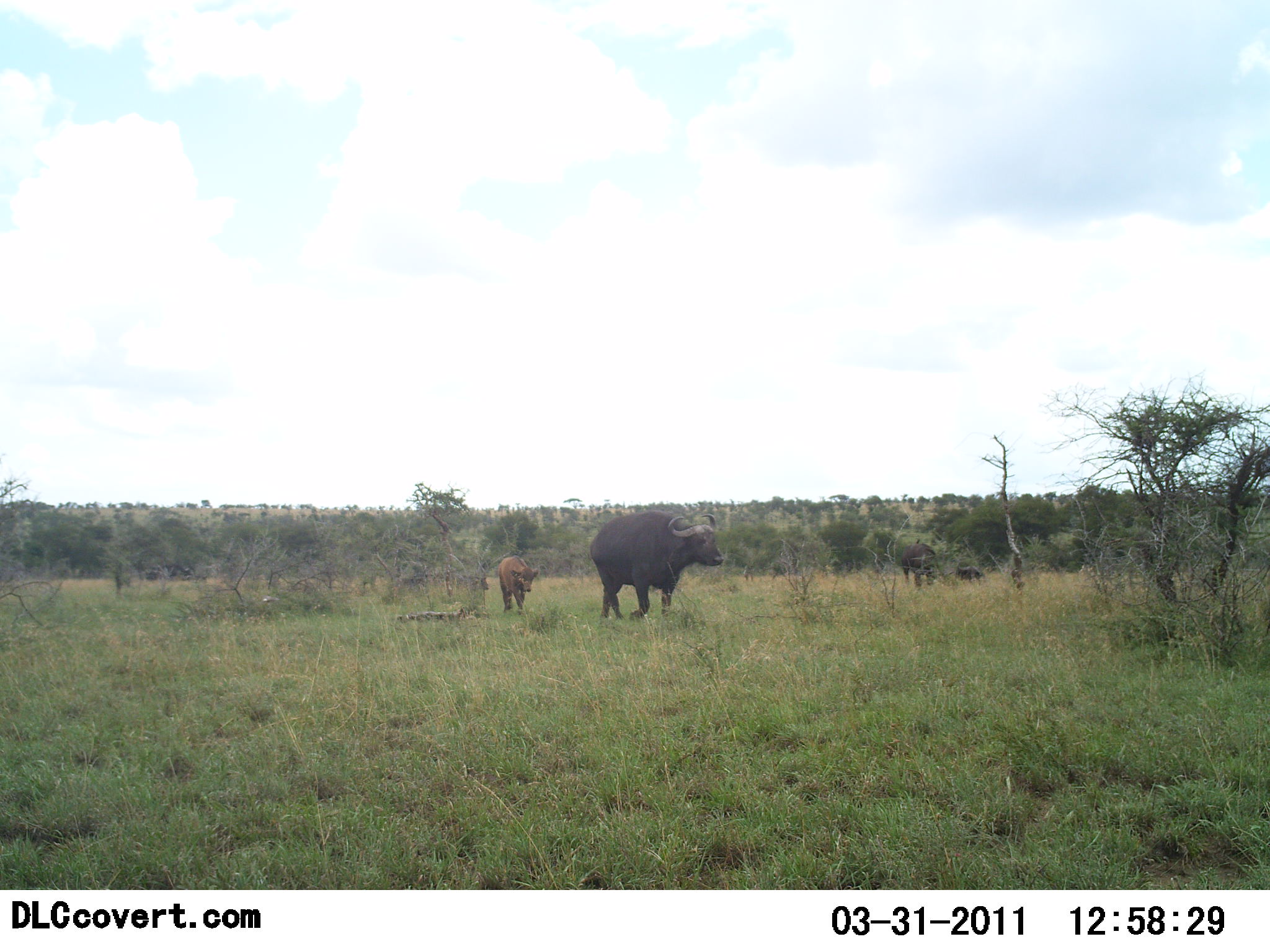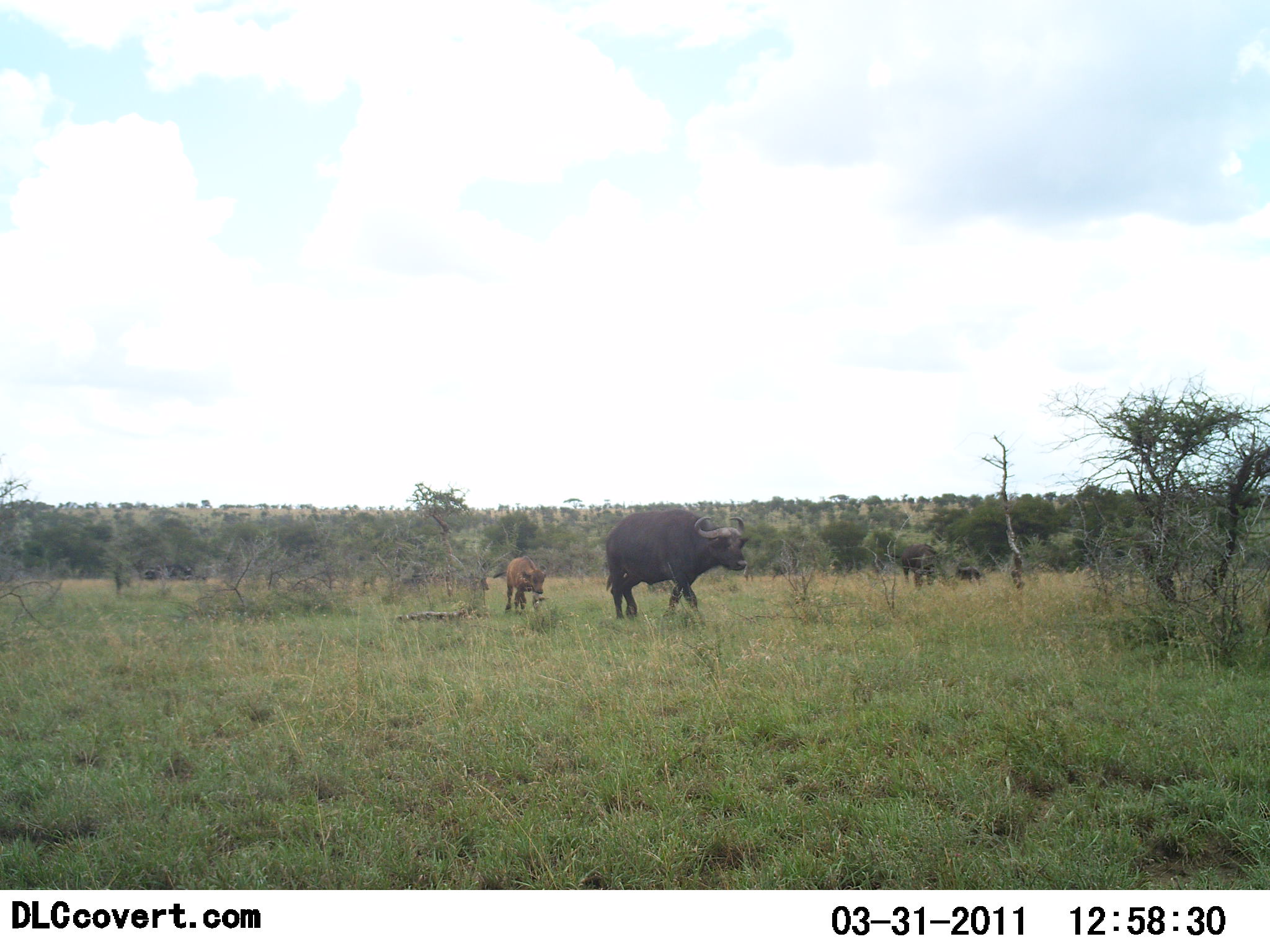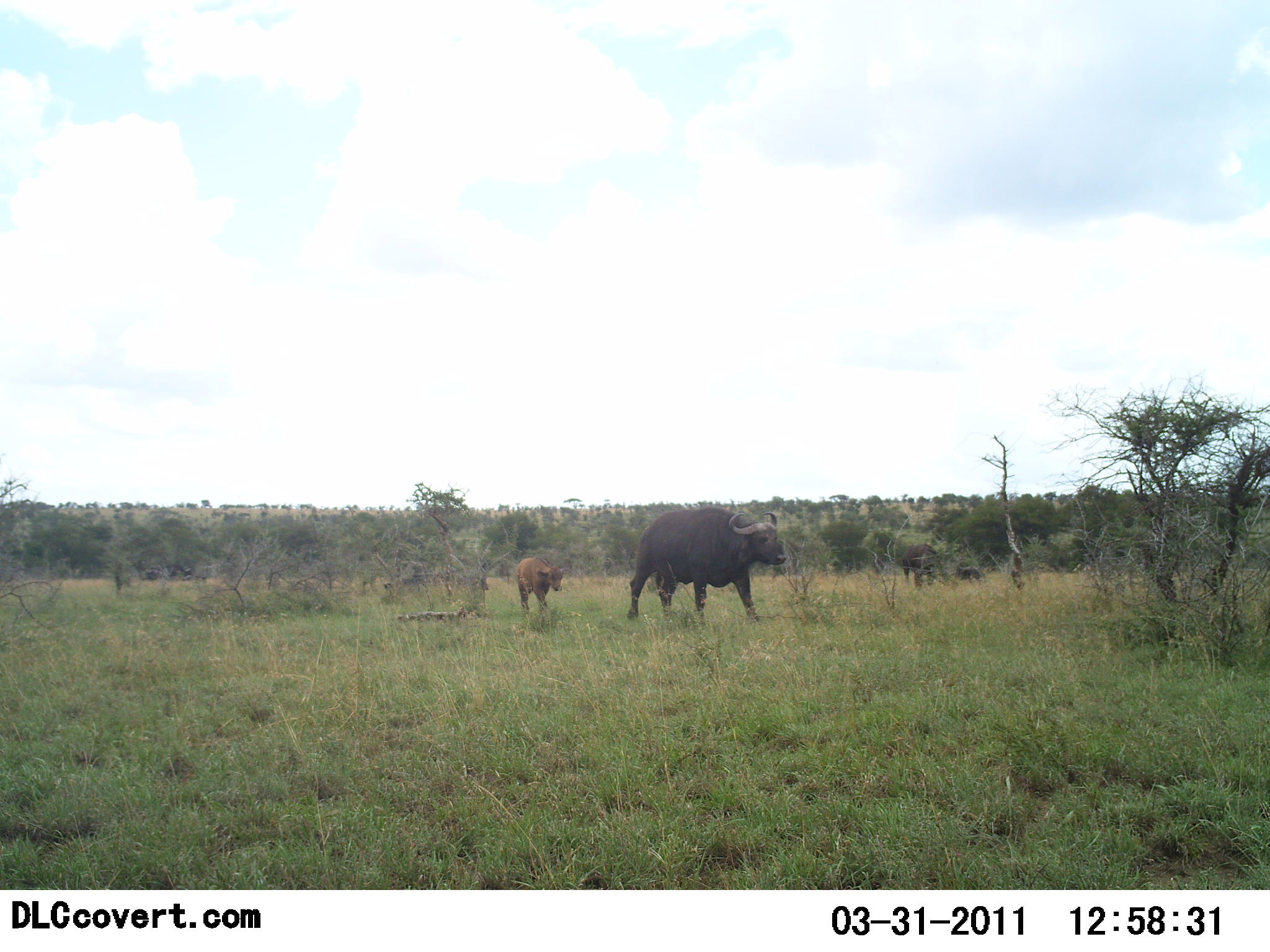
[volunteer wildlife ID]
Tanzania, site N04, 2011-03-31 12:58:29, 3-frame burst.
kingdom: Animalia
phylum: Chordata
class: Mammalia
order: Artiodactyla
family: Bovidae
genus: Syncerus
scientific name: Syncerus caffer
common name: cape buffalo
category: buffalo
Buffalo (cape buffalo) (Syncerus caffer), count 2. Behavior (volunteer vote fractions): standing 18%, resting 0%, moving 100%, interacting 0%. Young present (vote fraction): 100%. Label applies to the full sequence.